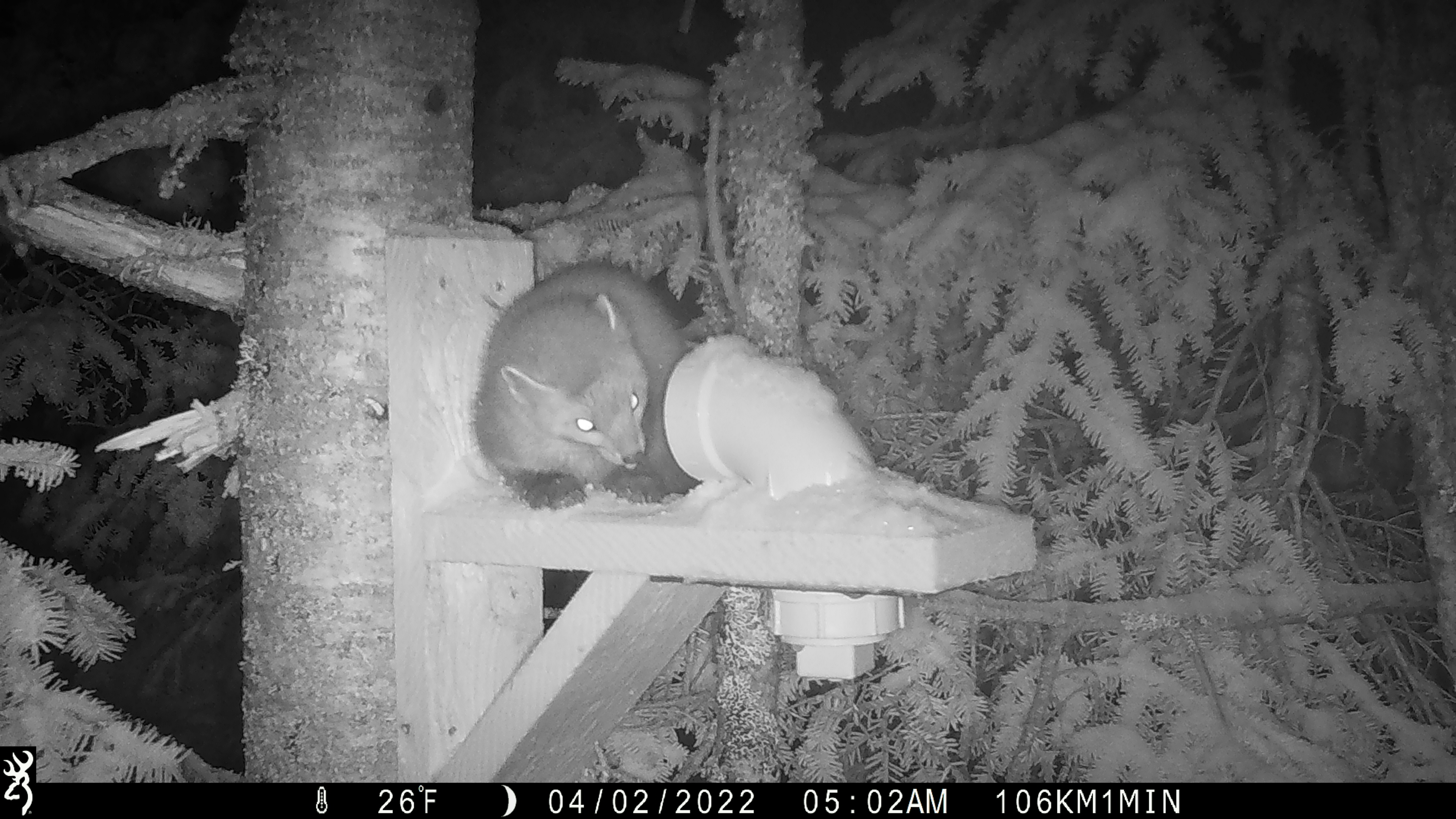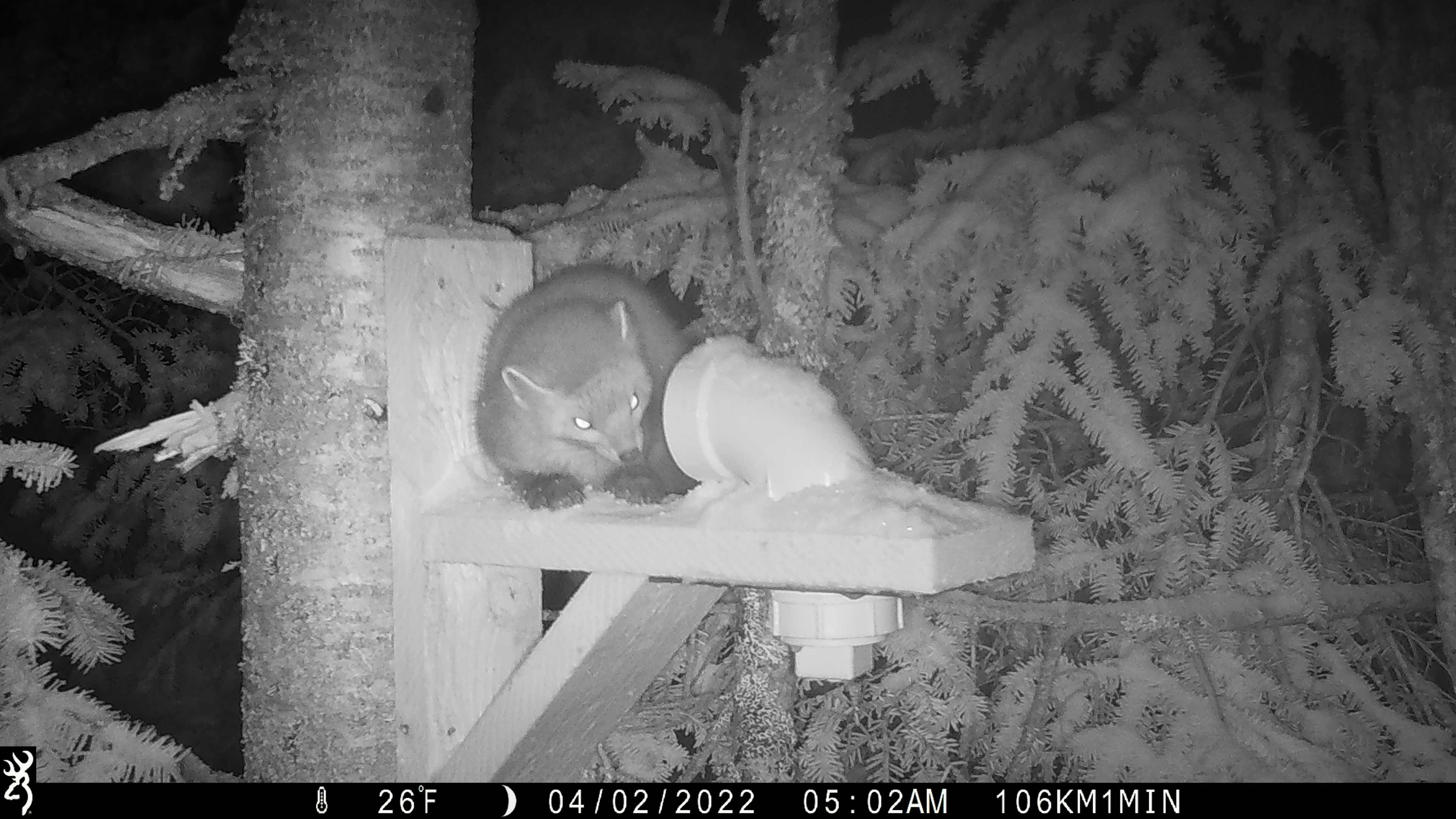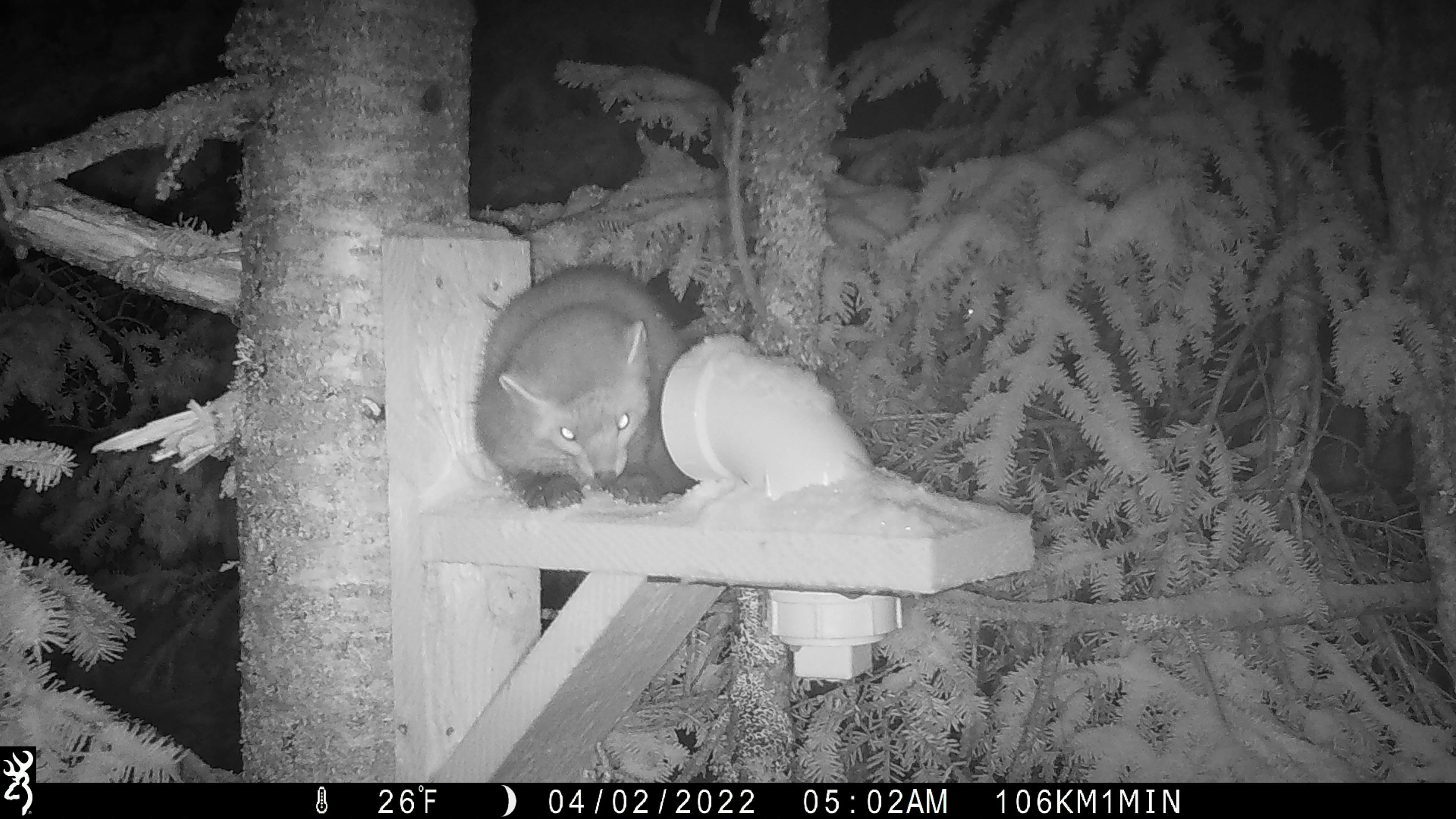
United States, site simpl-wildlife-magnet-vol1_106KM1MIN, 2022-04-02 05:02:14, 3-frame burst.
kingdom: Animalia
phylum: Chordata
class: Mammalia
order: Carnivora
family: Mustelidae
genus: Martes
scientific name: Martes americana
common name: american marten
American marten (Martes americana).